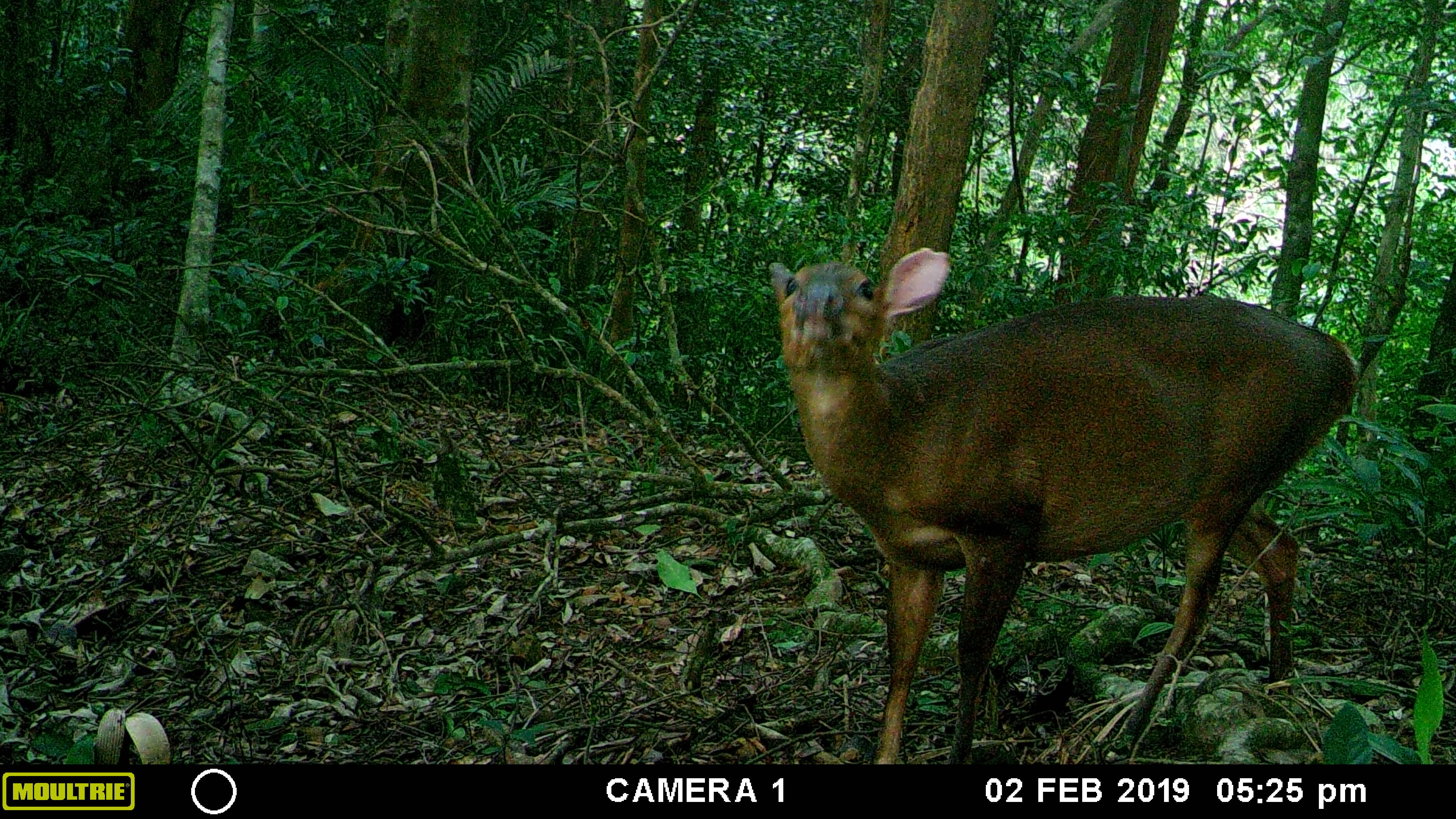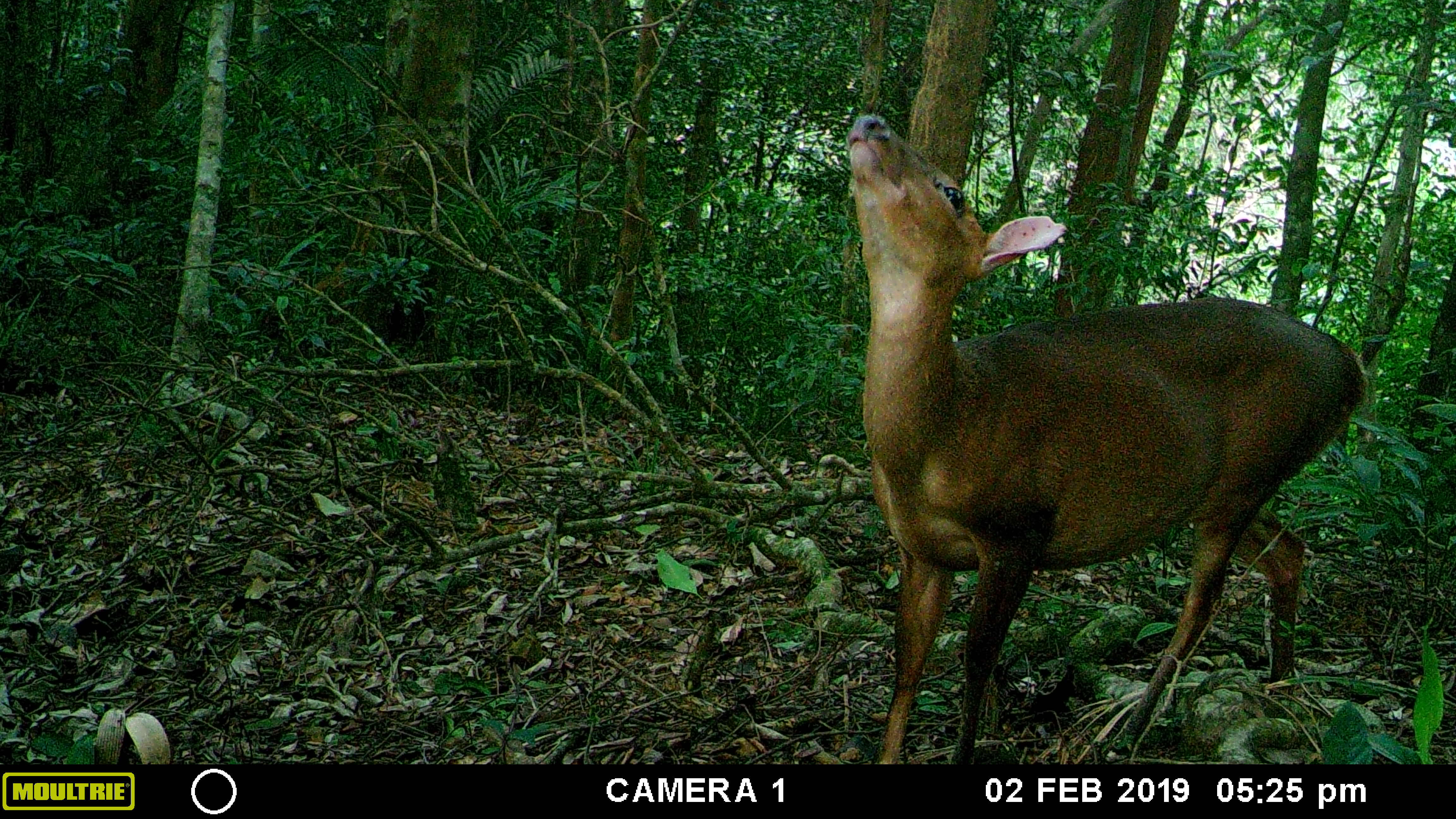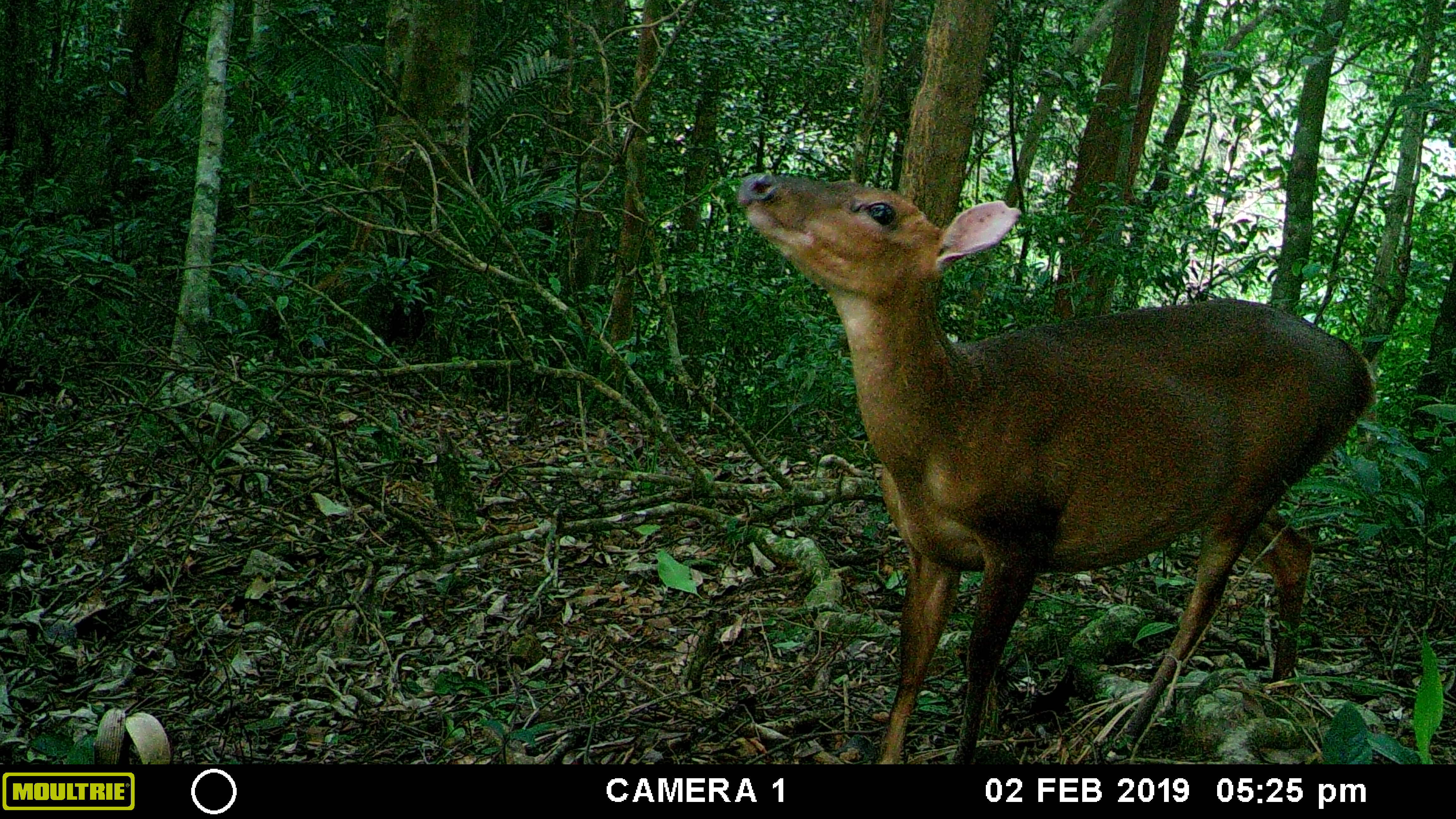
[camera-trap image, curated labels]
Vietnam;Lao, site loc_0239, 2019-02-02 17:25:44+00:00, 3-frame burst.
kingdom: Animalia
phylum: Chordata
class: Mammalia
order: Artiodactyla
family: Cervidae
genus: Muntiacus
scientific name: Muntiacus vuquangensis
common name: large-antlered muntjac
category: large antlered muntjac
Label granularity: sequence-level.